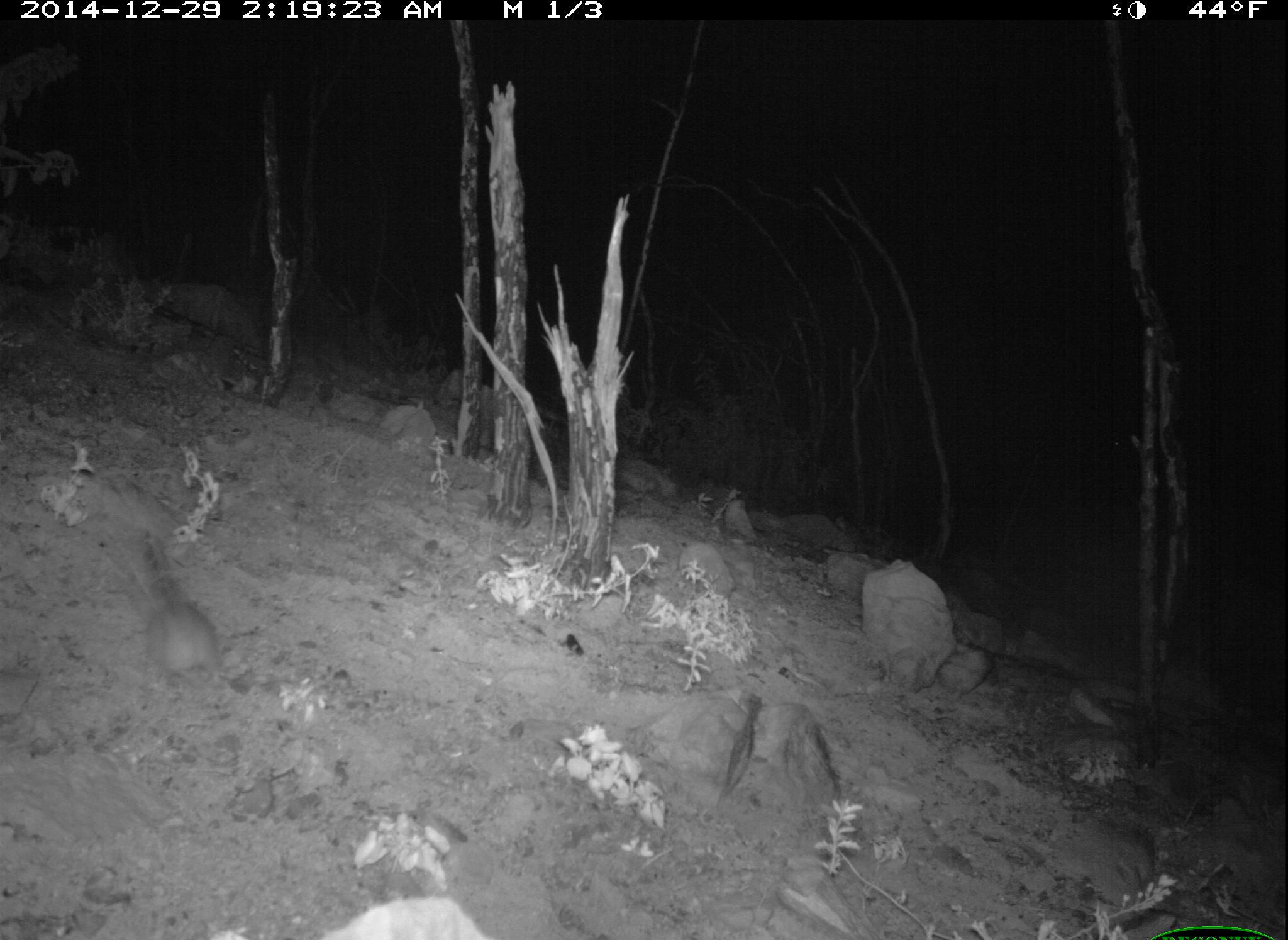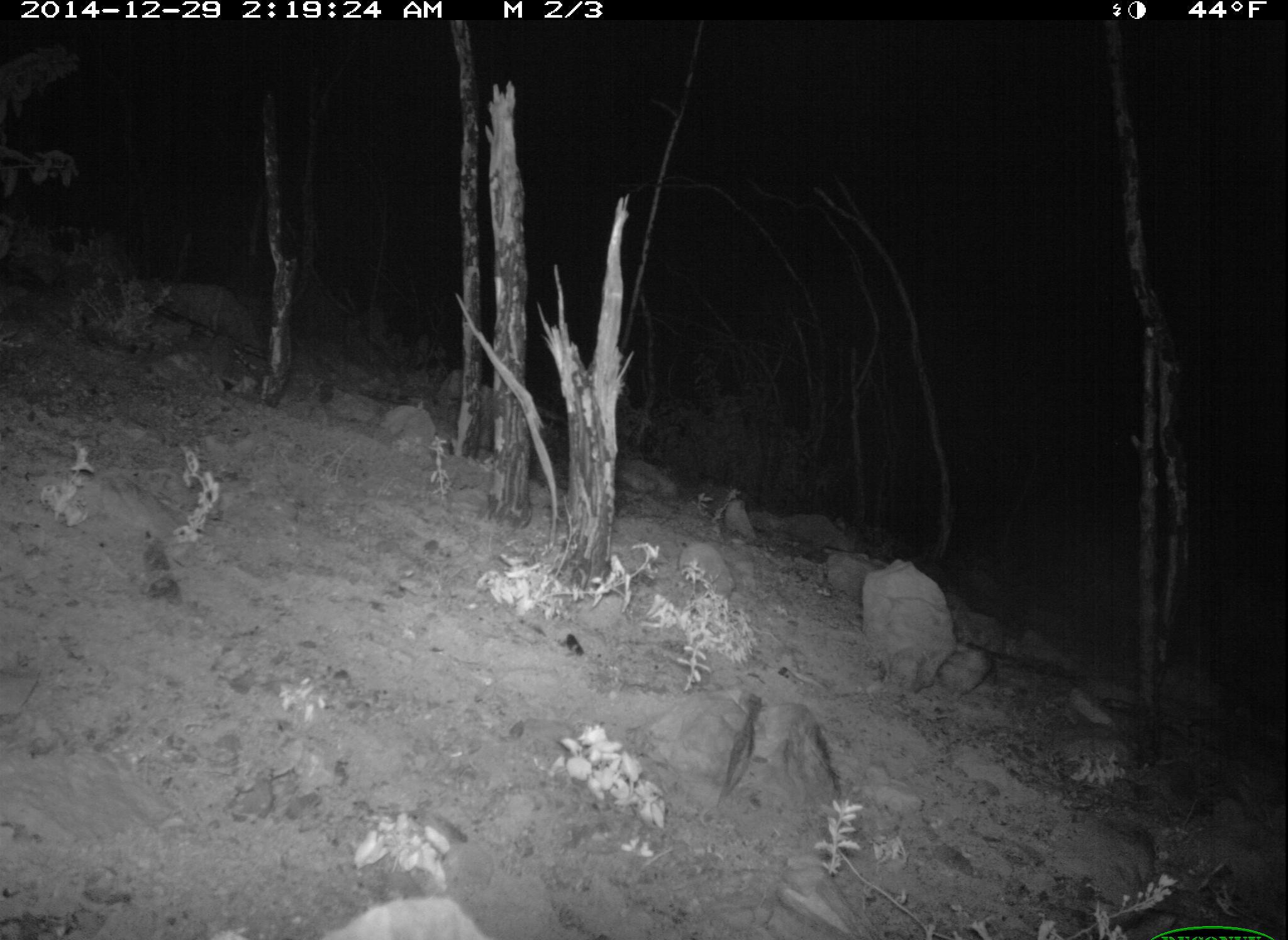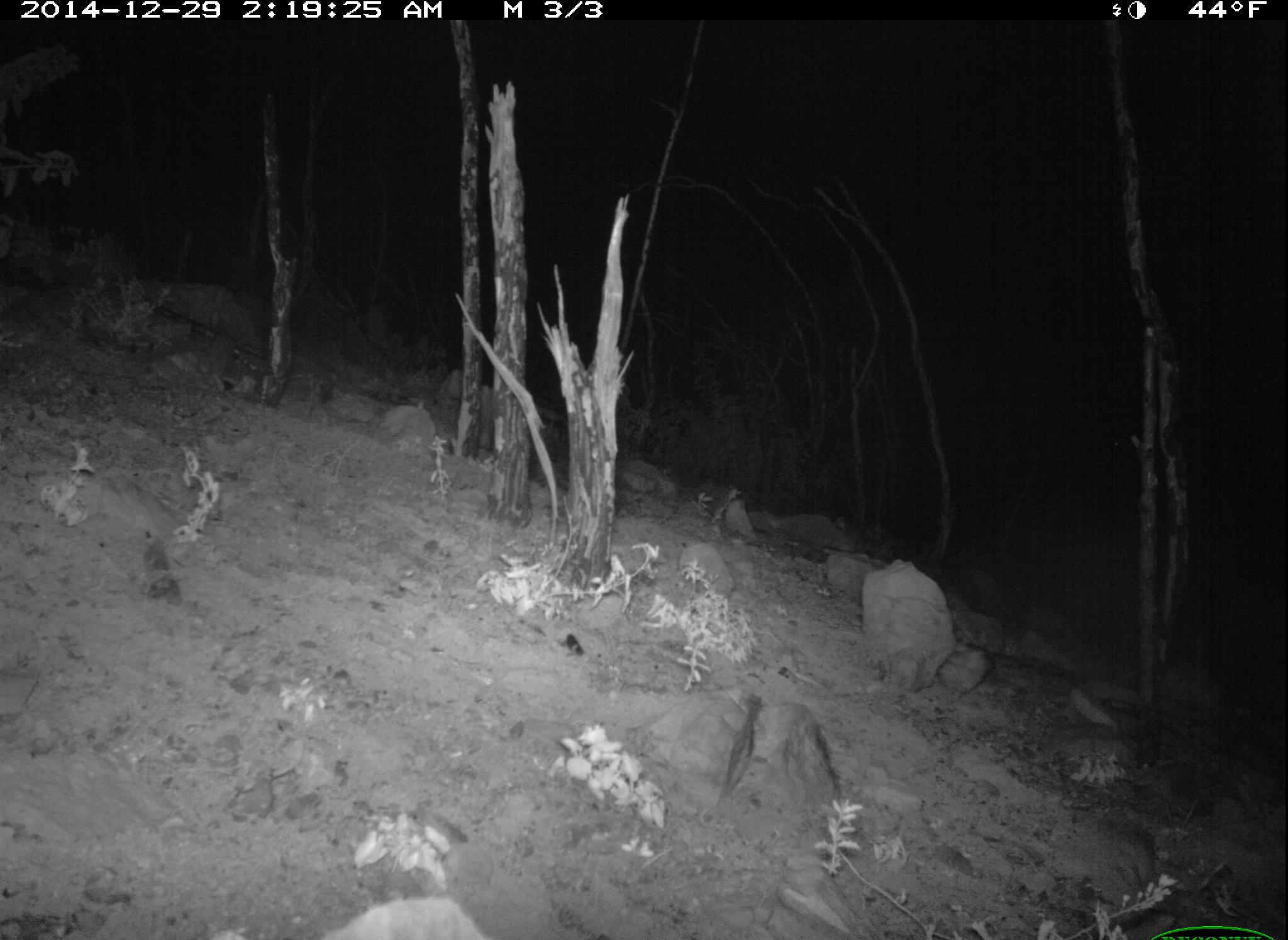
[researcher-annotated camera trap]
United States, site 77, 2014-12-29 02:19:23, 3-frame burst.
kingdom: Animalia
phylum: Chordata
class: Mammalia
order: Rodentia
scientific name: Rodentia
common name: rodent